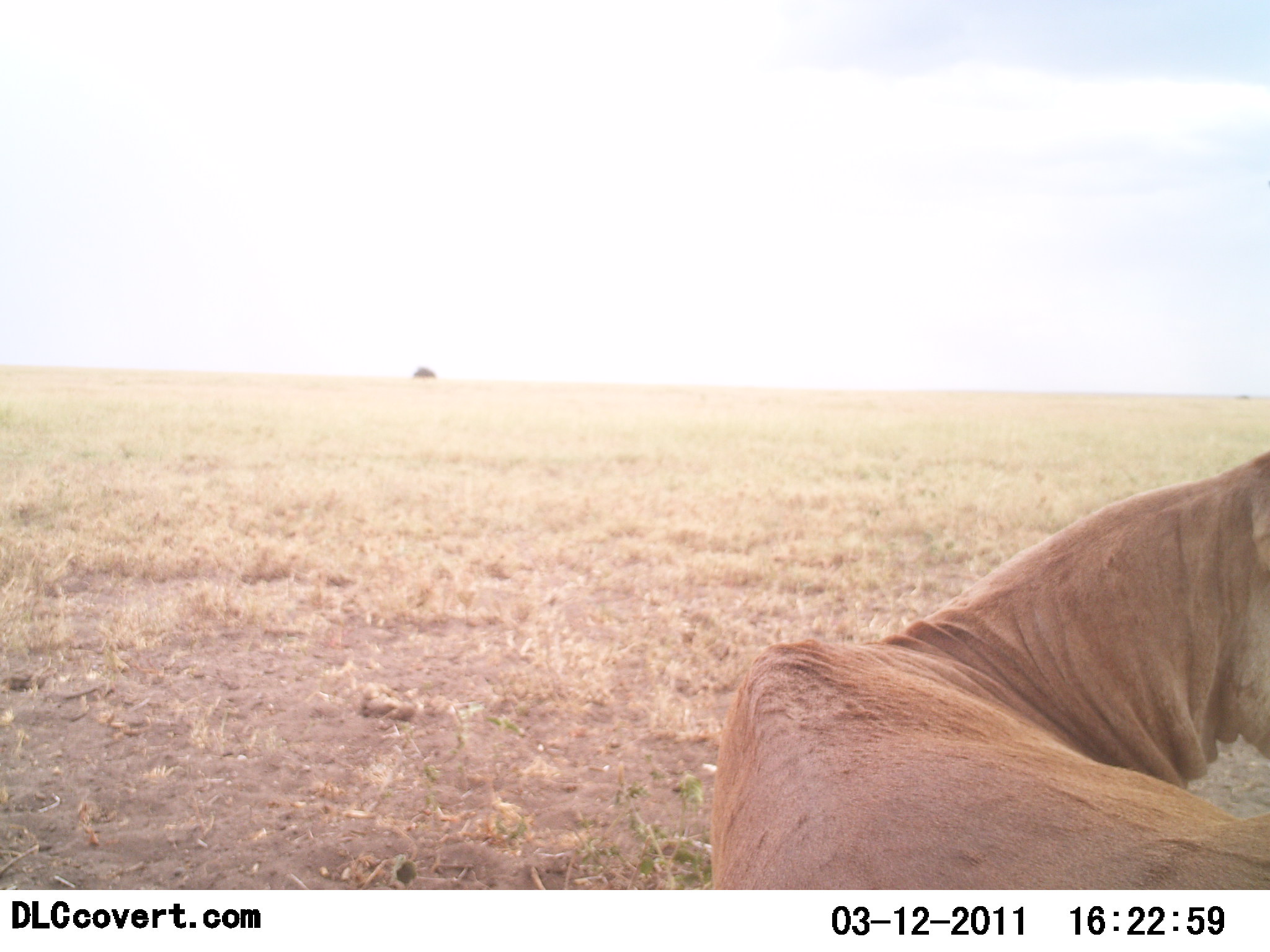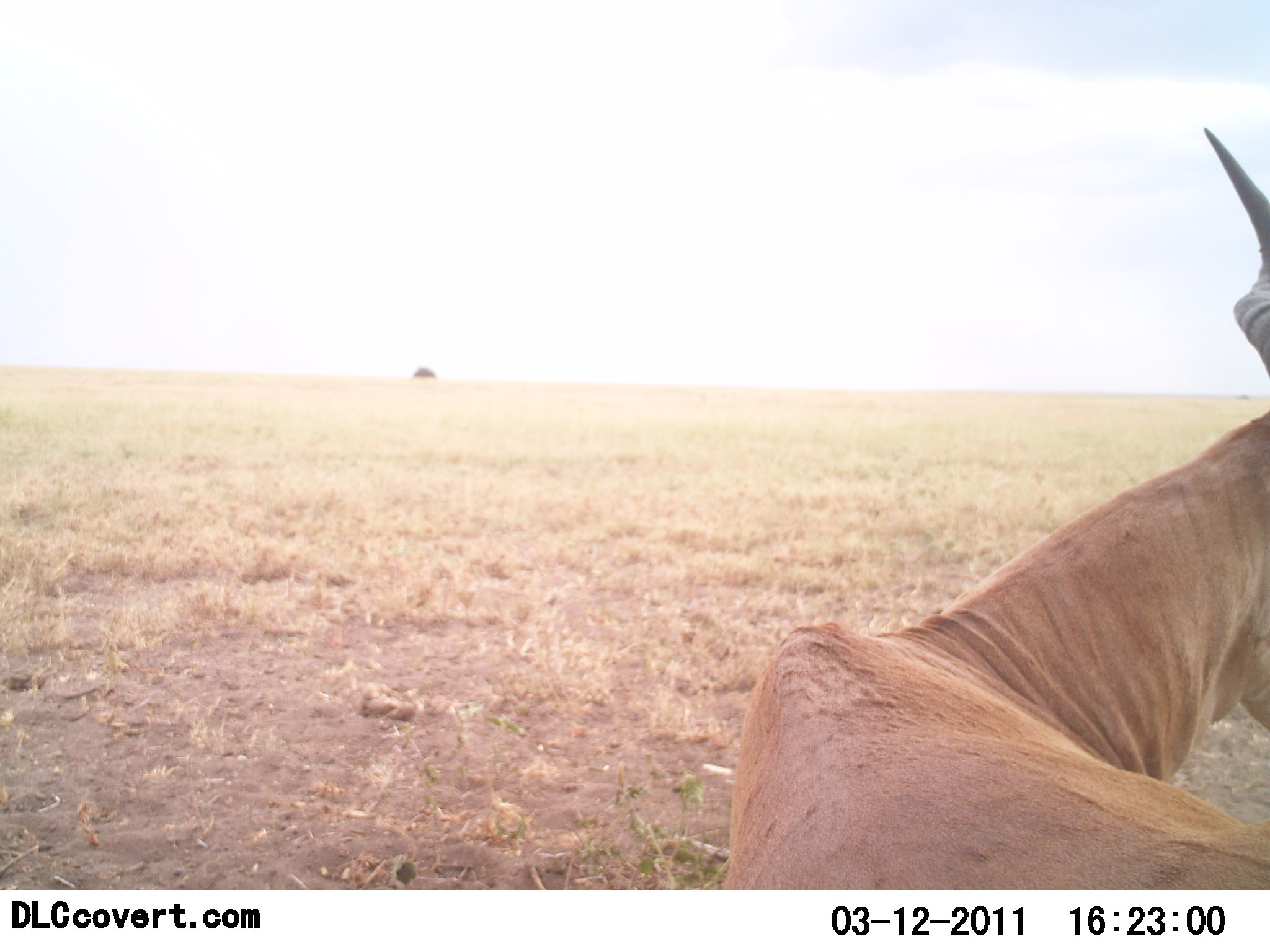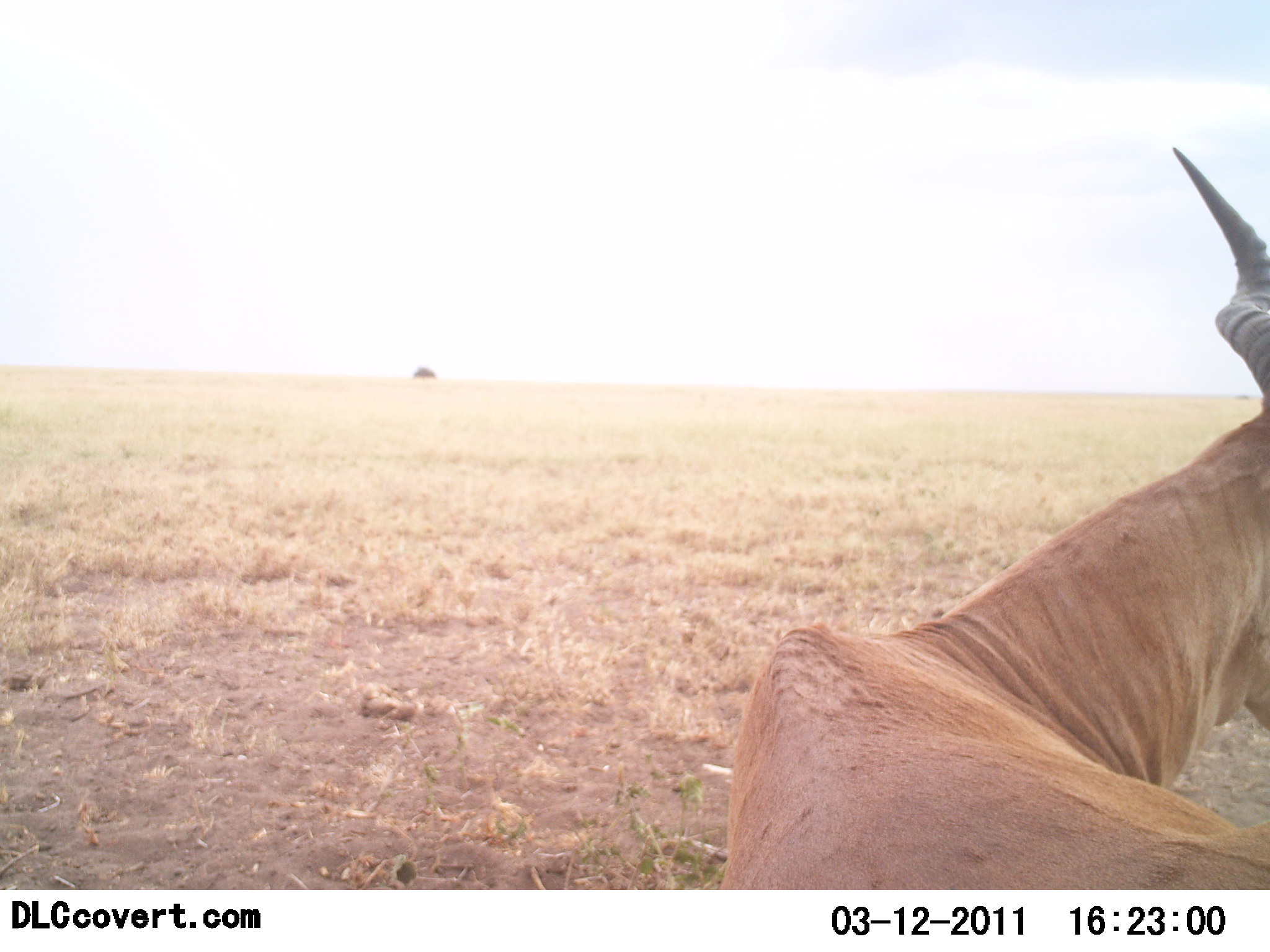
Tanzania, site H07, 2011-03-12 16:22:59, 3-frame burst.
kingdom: Animalia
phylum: Chordata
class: Mammalia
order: Artiodactyla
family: Bovidae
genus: Alcelaphus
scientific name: Alcelaphus buselaphus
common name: hartebeest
Hartebeest (Alcelaphus buselaphus), count 1. Behavior (volunteer vote fractions): standing 18%, resting 82%, moving 0%, interacting 0%. Young present (vote fraction): 0%. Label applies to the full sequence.